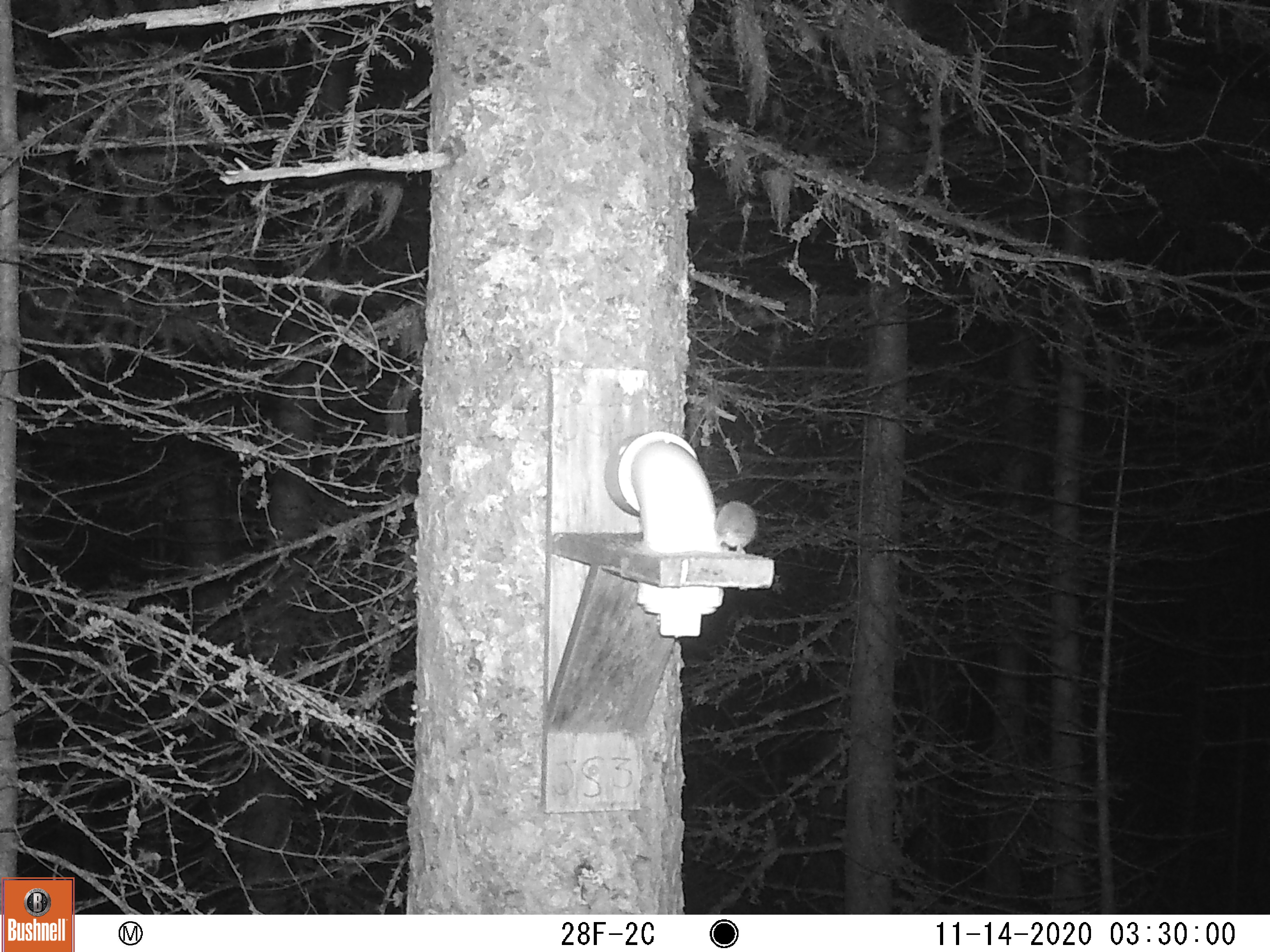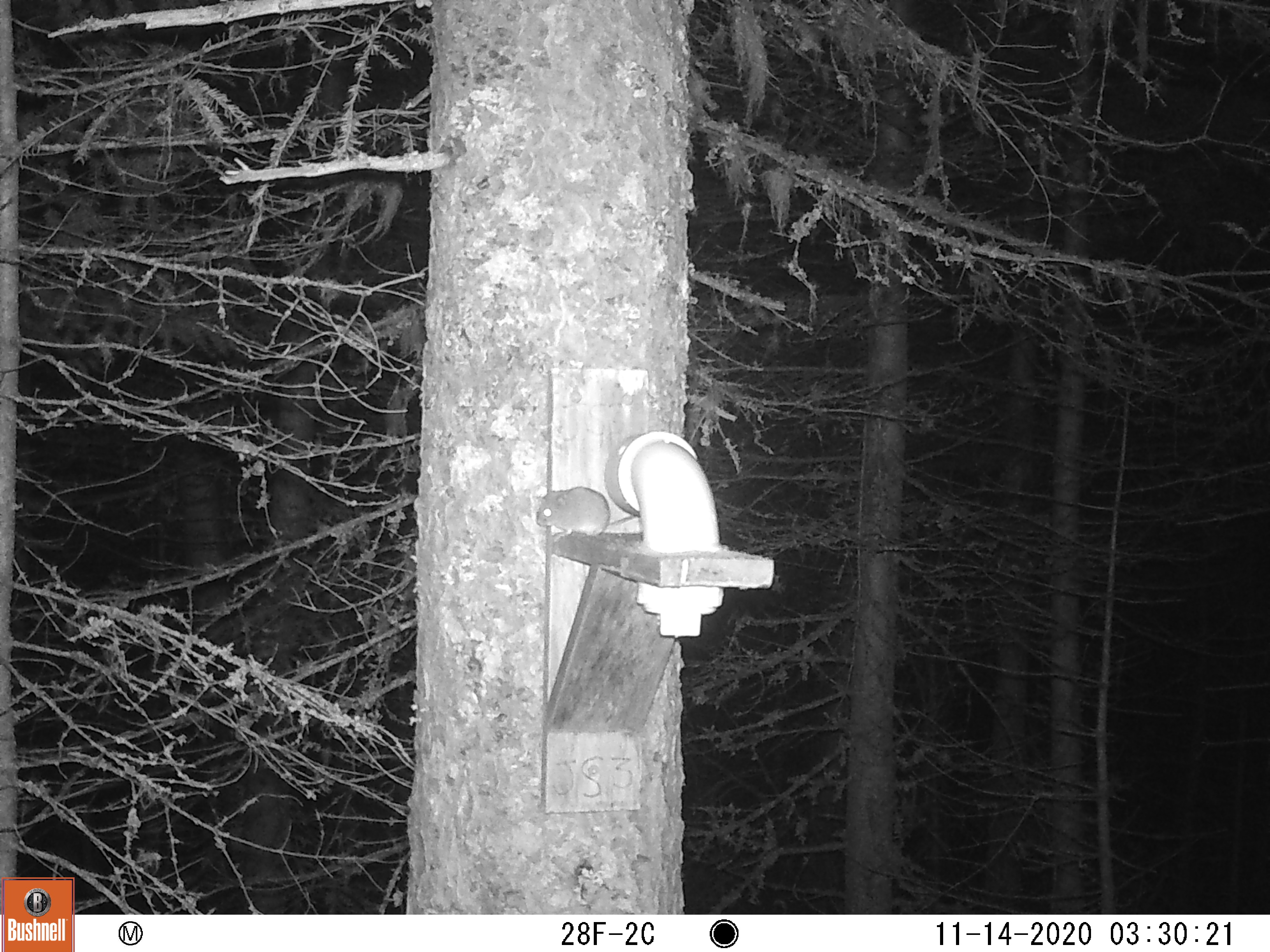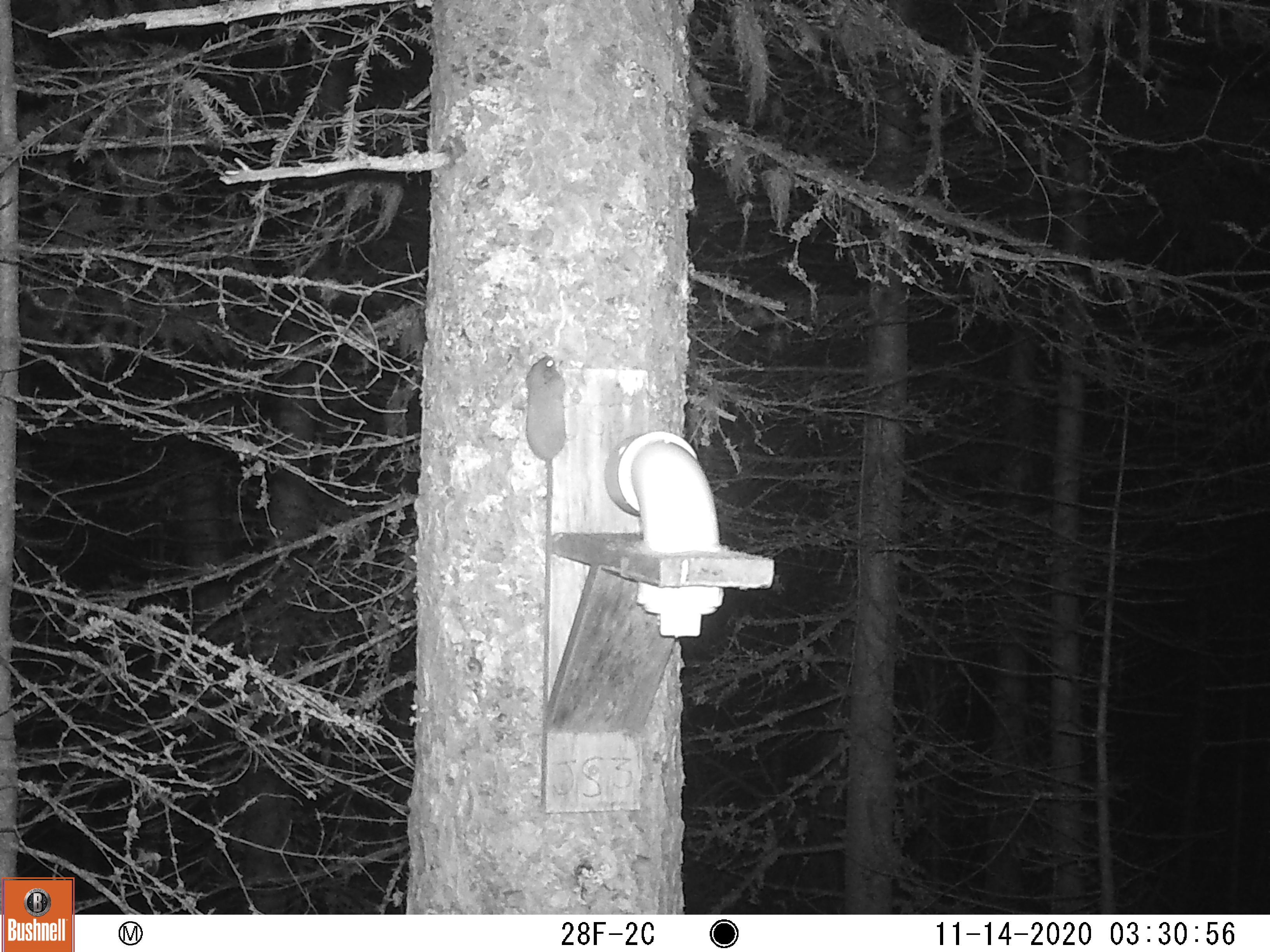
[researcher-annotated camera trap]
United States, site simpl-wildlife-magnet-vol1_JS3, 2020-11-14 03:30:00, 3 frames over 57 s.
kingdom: Animalia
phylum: Chordata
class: Mammalia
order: Rodentia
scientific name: Rodentia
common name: mouse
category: mouse sp.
Mouse sp. (mouse) (Rodentia).